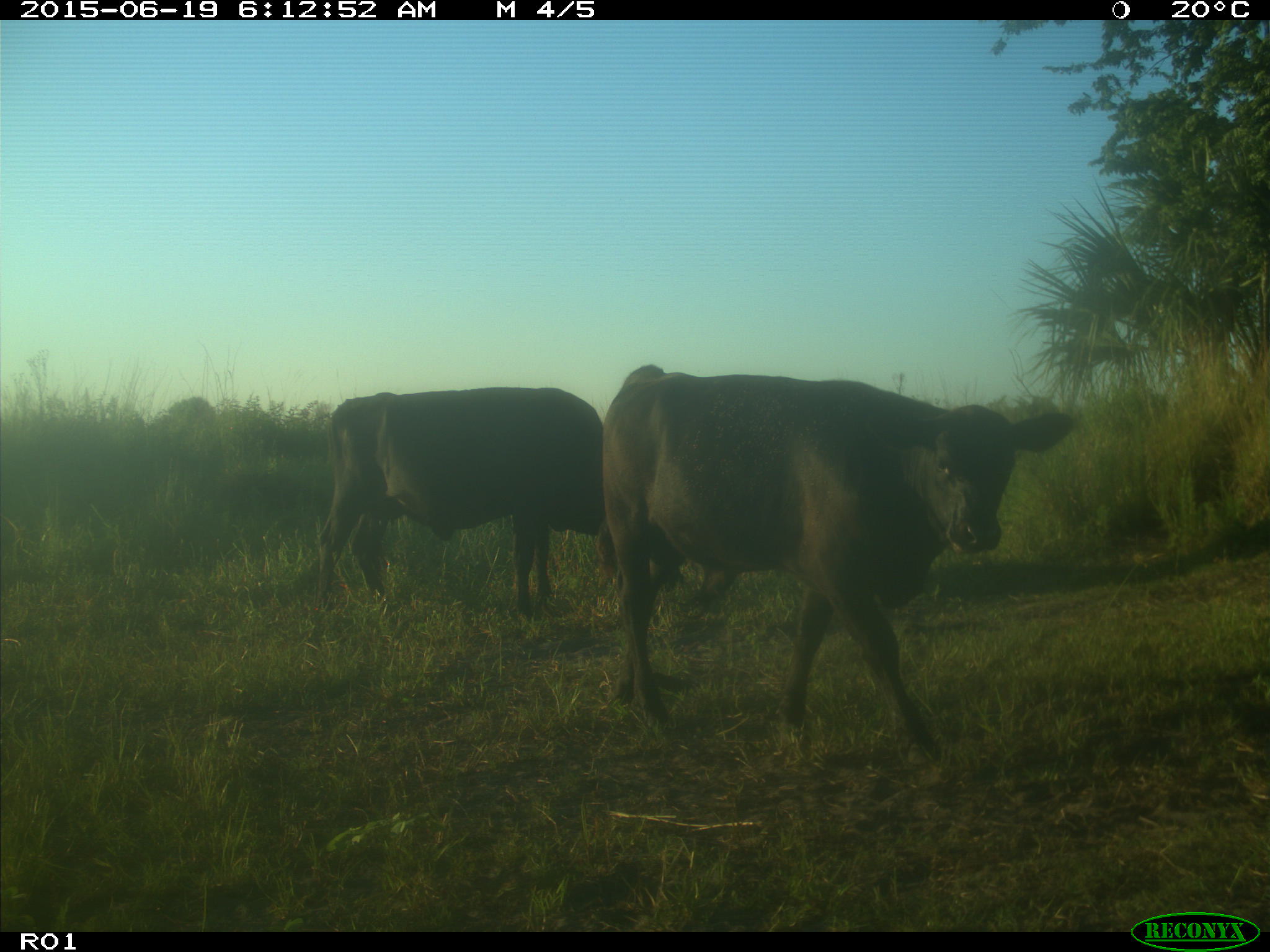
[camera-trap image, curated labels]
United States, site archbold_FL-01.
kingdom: Animalia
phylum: Chordata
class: Mammalia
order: Artiodactyla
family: Bovidae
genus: Bos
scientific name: Bos taurus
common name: domestic cow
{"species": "Bos taurus (domestic cow)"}